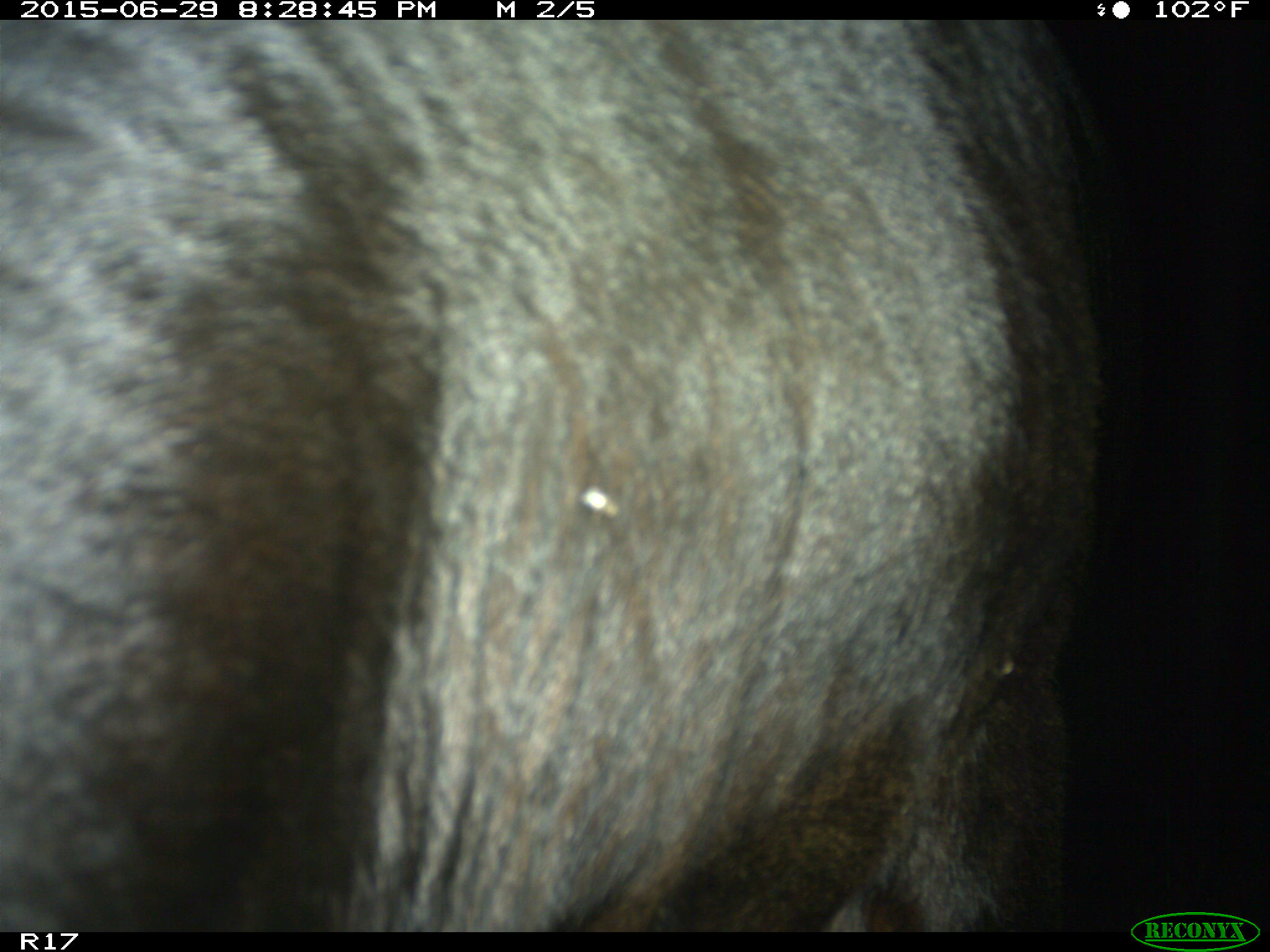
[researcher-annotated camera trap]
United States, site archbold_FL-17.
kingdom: Animalia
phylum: Chordata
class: Mammalia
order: Artiodactyla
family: Bovidae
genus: Bos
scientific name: Bos taurus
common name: domestic cow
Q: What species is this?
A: Bos taurus (domestic cow).